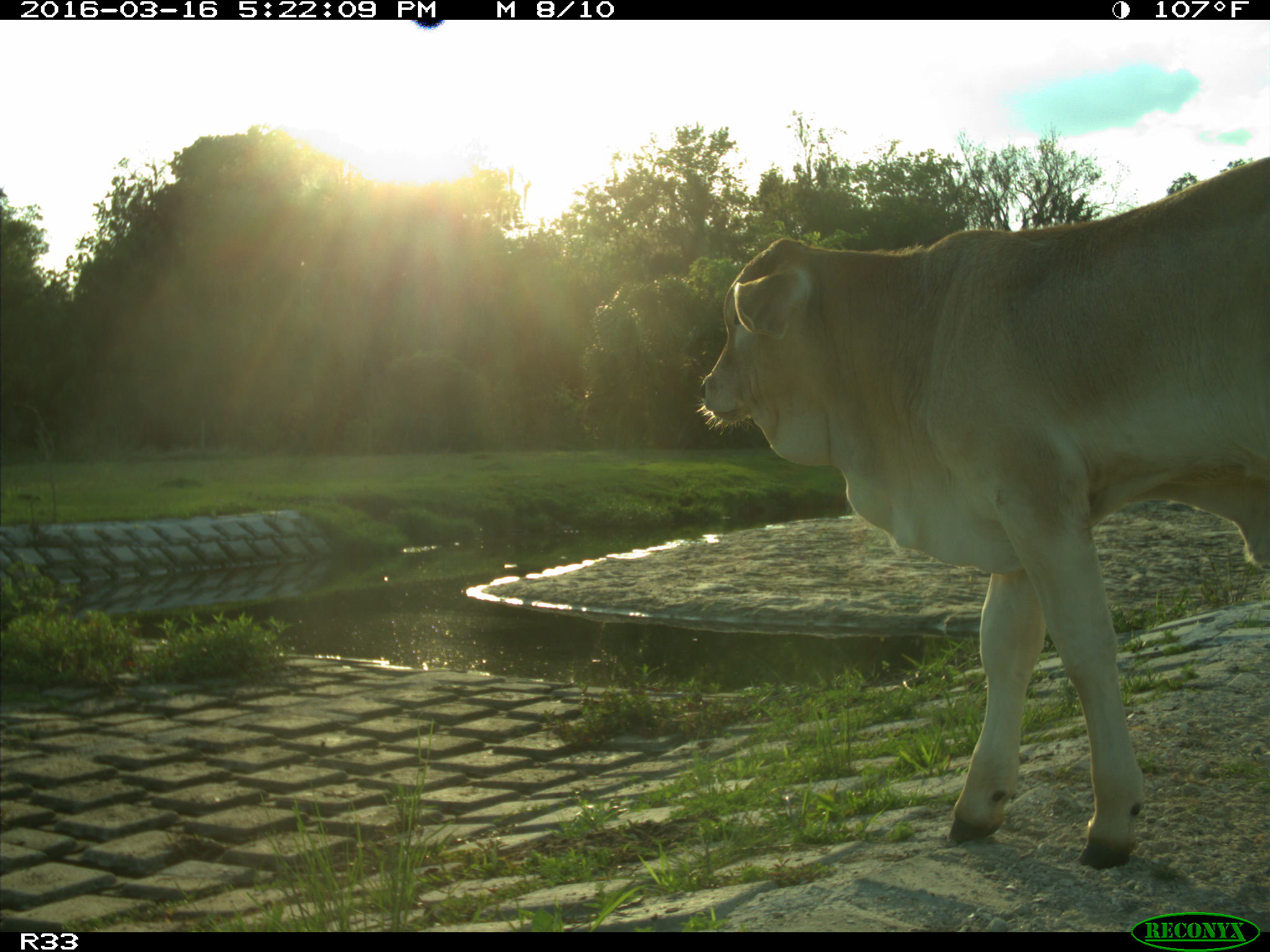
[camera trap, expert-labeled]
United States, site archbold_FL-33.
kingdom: Animalia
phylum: Chordata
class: Mammalia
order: Artiodactyla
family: Bovidae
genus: Bos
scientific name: Bos taurus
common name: domestic cow